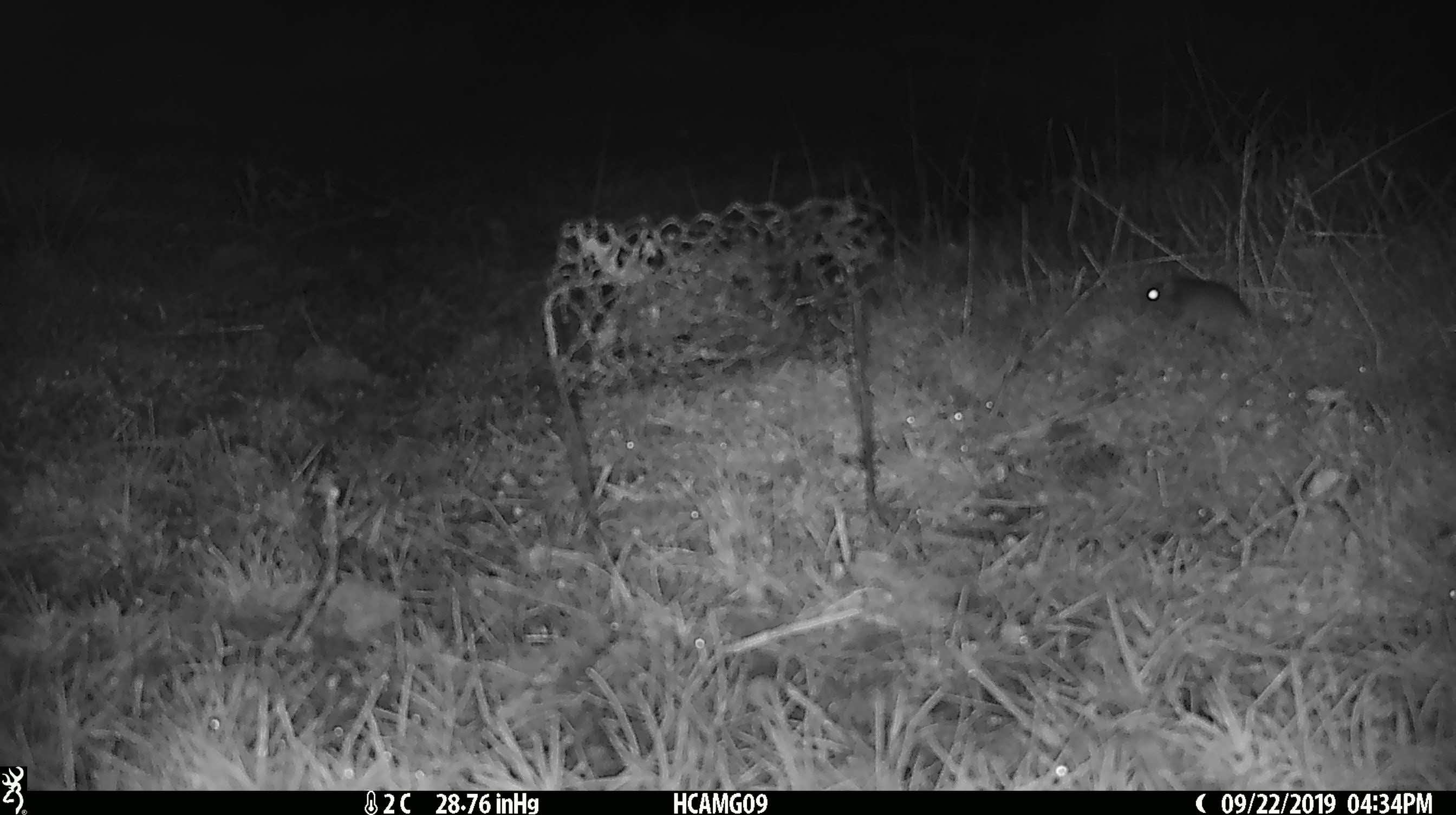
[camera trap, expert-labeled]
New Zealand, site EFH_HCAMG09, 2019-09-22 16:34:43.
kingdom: Animalia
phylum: Chordata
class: Mammalia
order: Rodentia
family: Muridae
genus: Mus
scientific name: Mus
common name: mouse